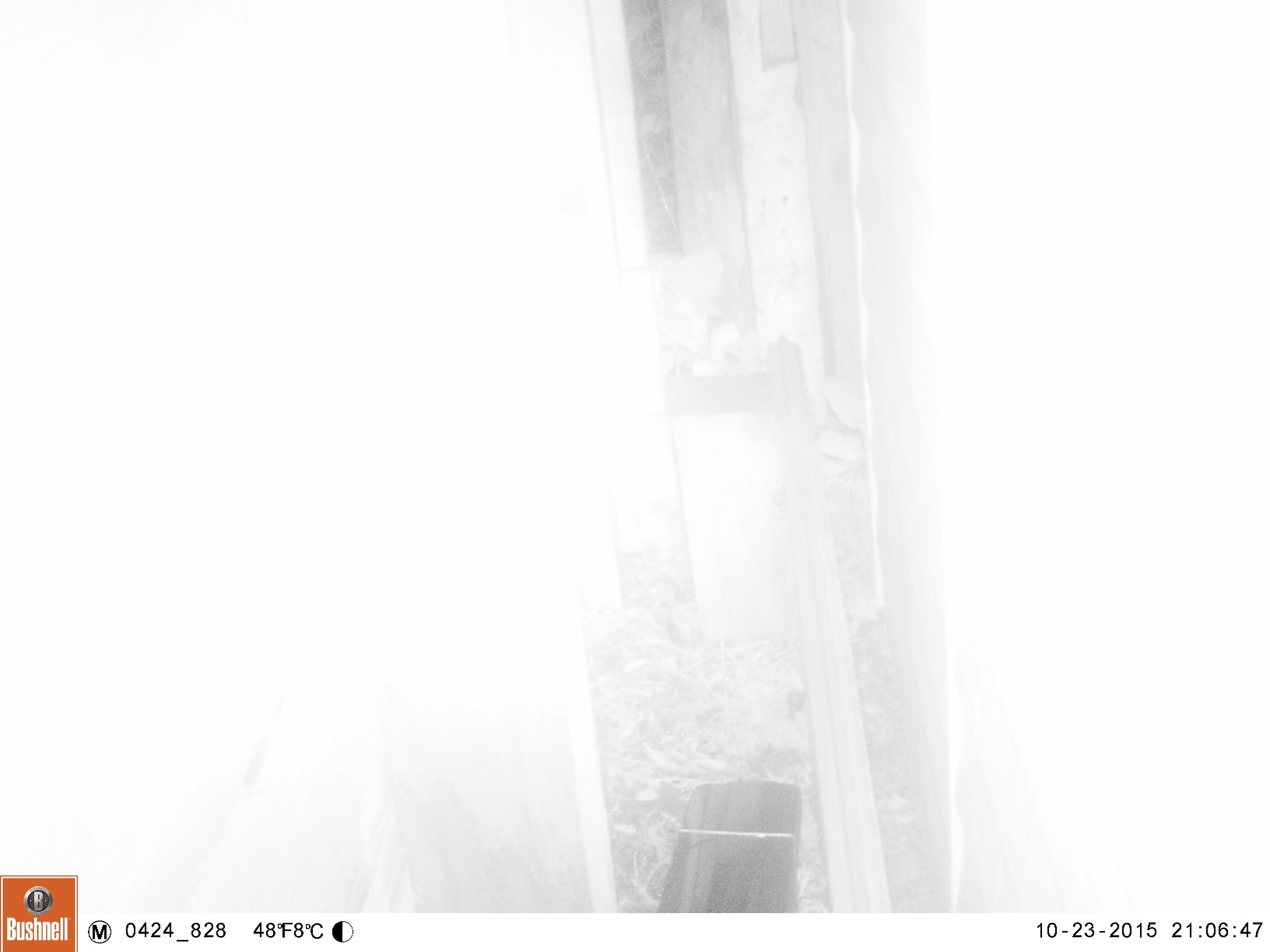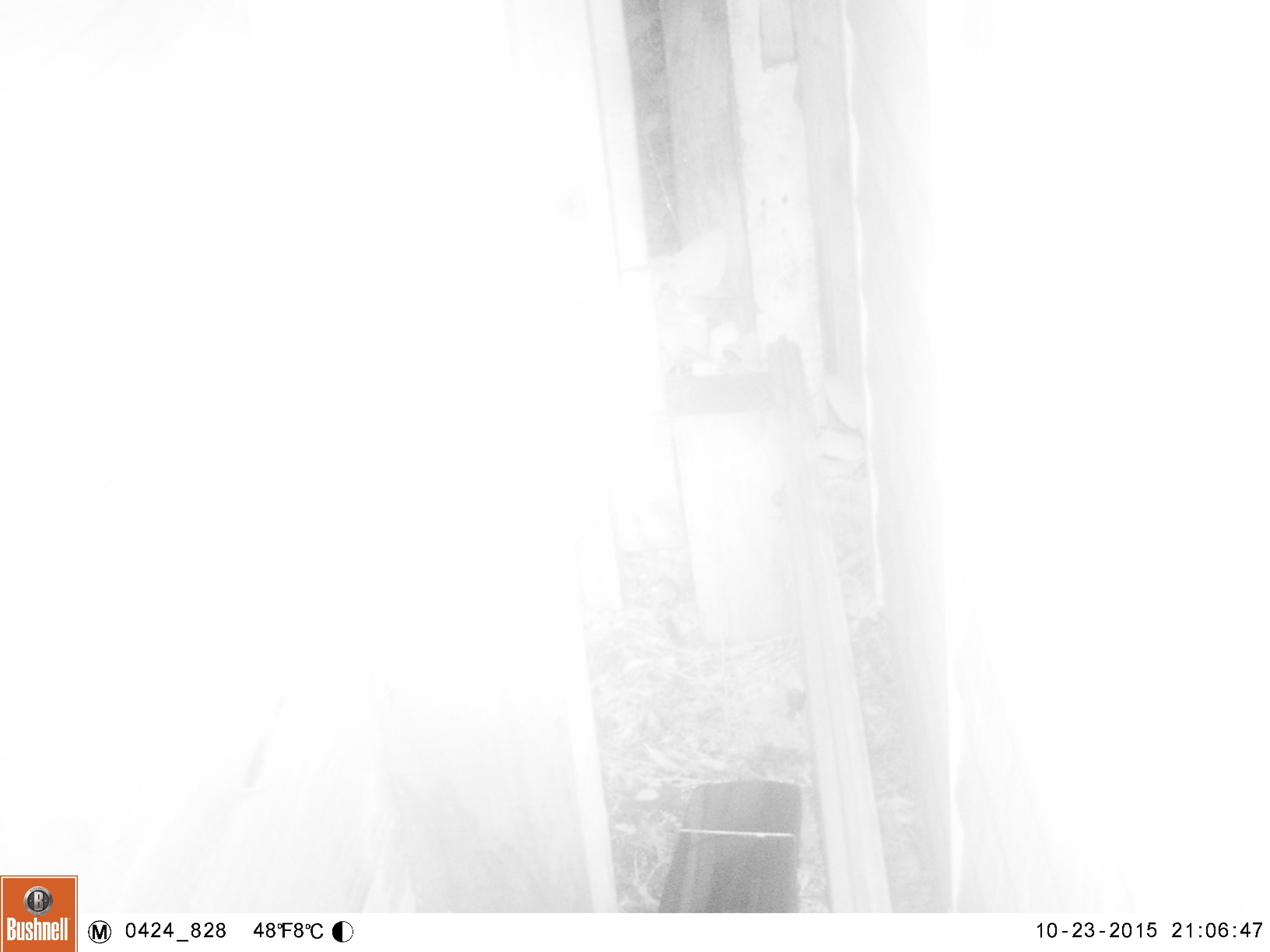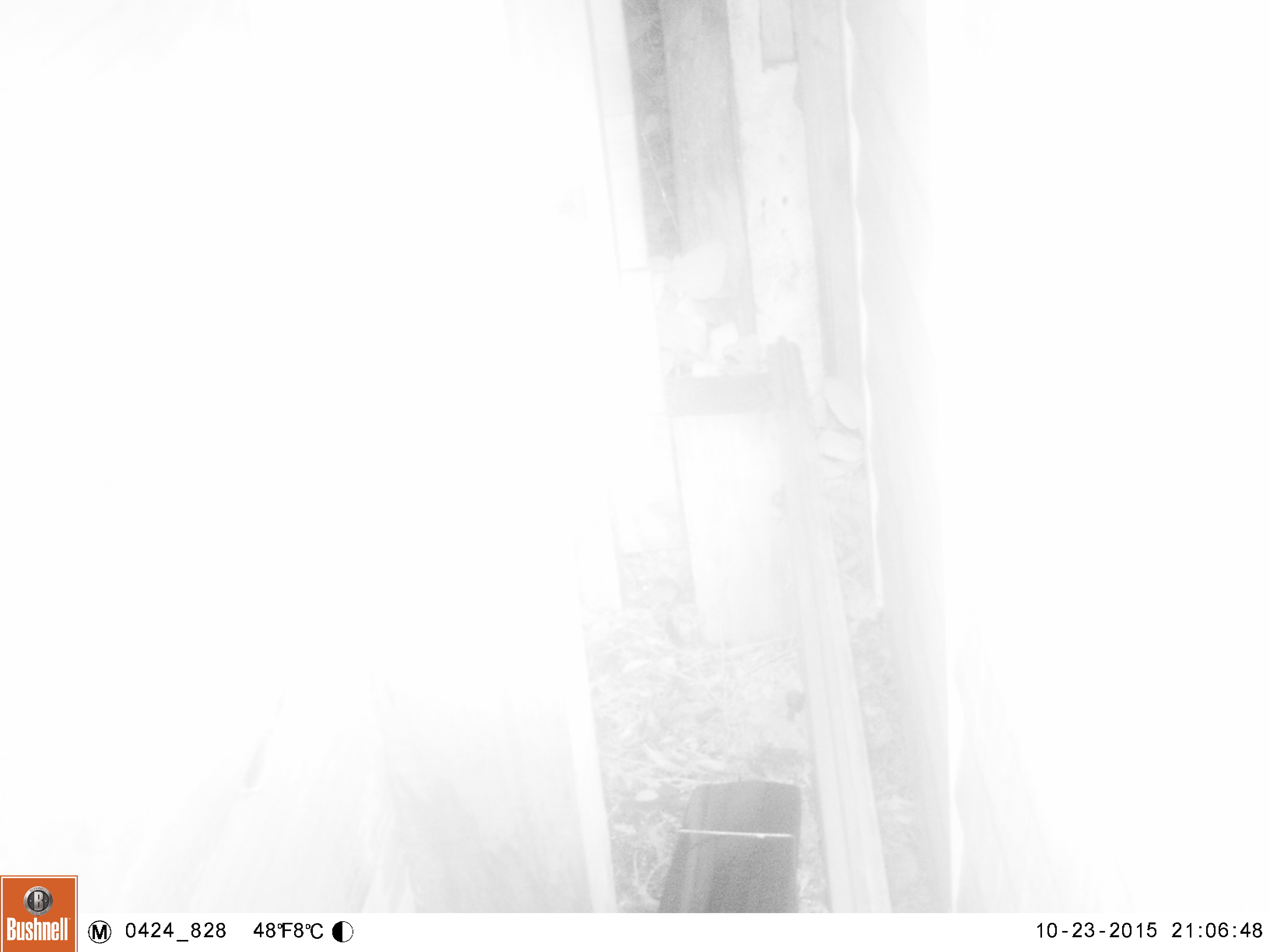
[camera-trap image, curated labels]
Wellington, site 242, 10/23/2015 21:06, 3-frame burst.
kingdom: Animalia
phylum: Chordata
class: Mammalia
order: Rodentia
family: Muridae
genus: Mus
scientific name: Mus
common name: mouse